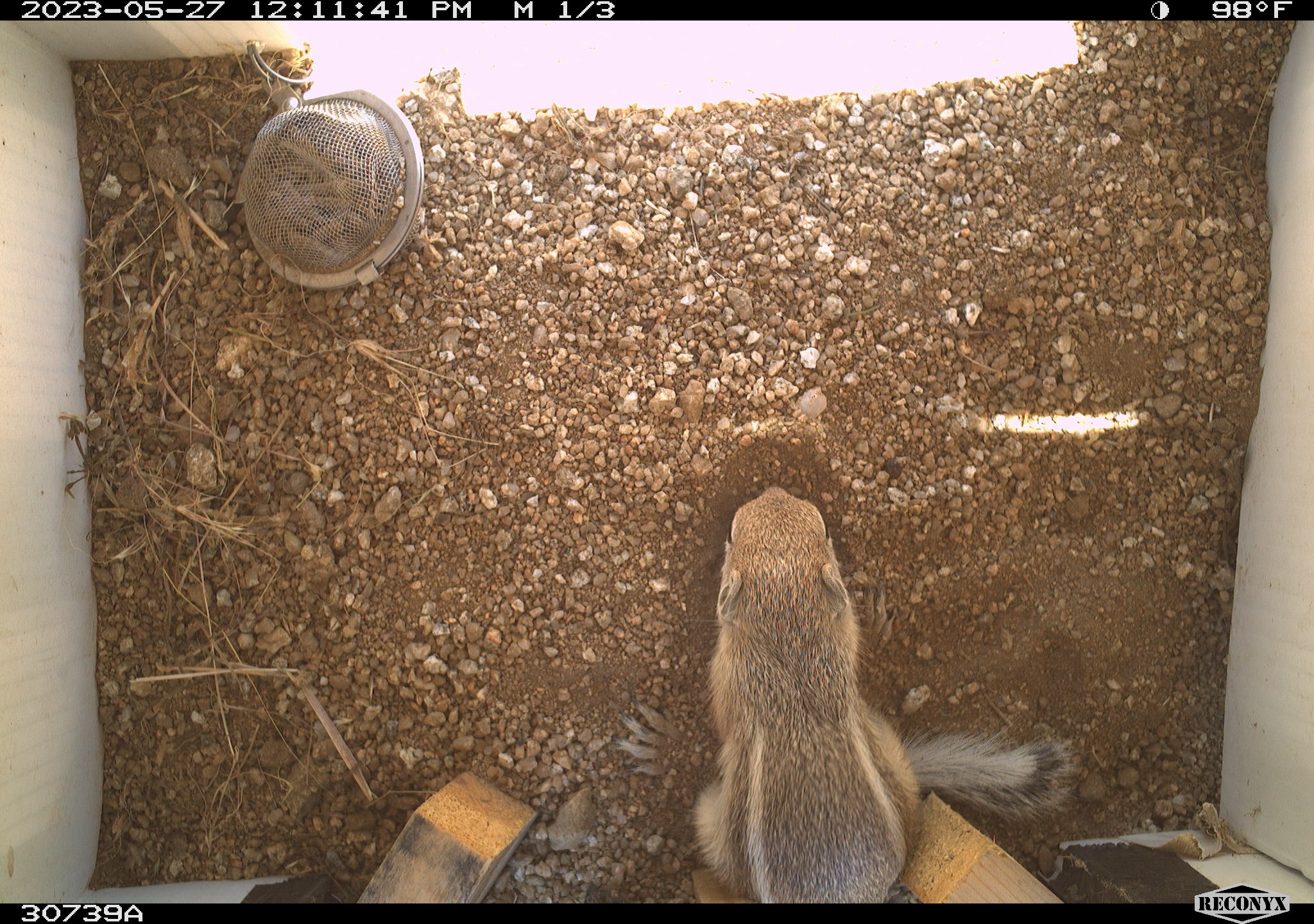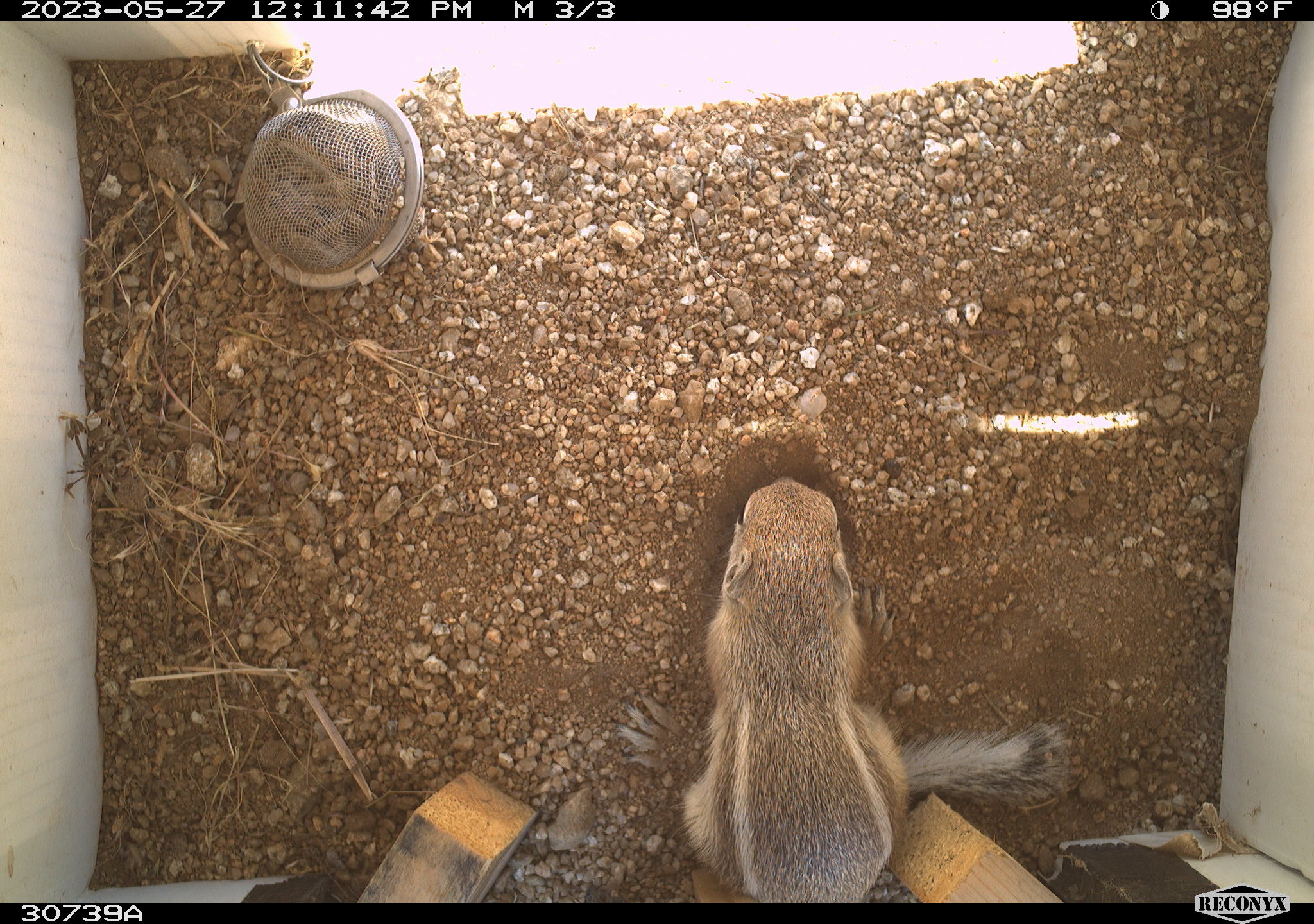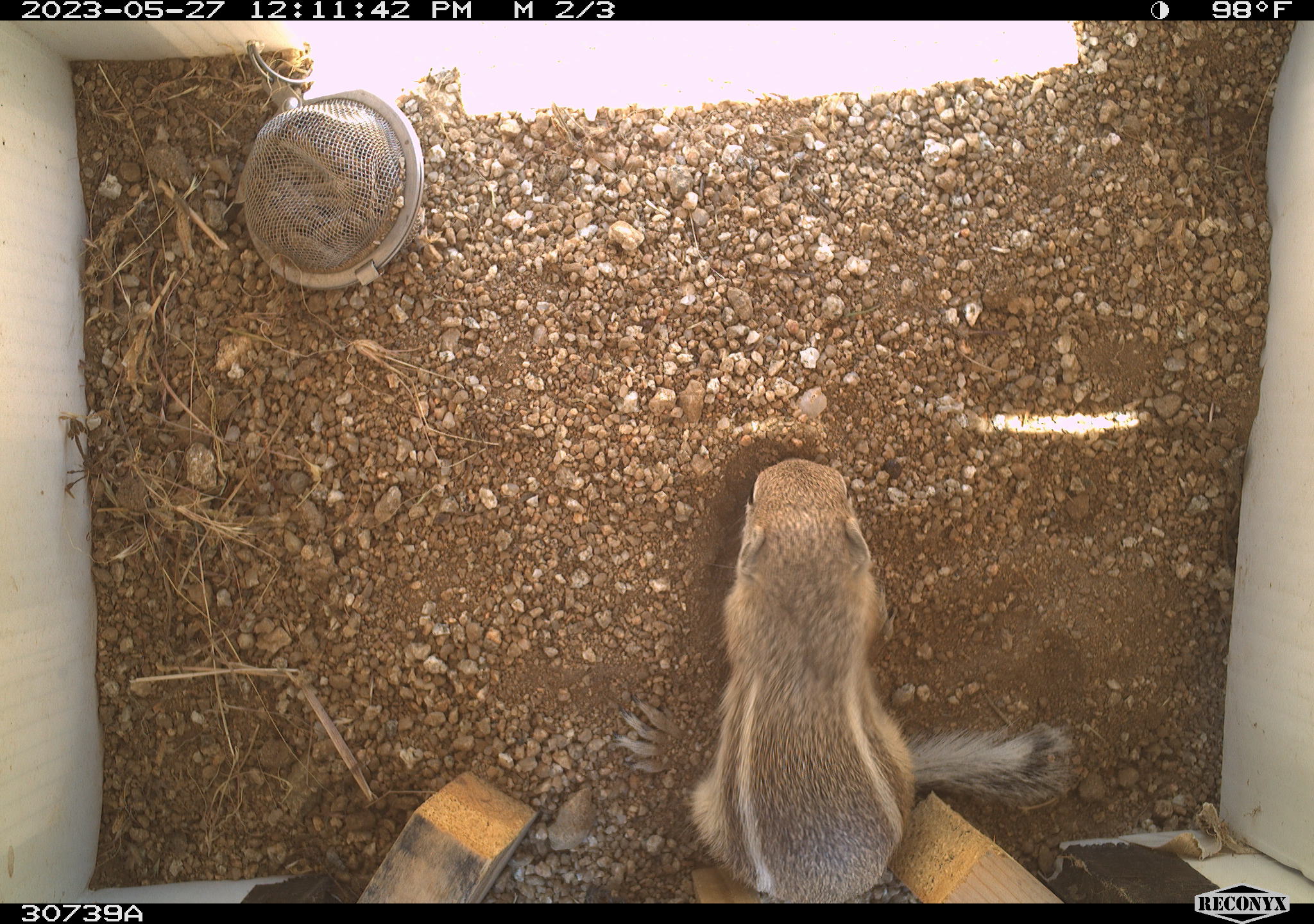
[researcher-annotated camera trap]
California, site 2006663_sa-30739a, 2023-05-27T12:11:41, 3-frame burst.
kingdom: Animalia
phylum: Chordata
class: Mammalia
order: Rodentia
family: Sciuridae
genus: Ammospermophilus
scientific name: Ammospermophilus leucurus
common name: white-tailed antelope squirrel